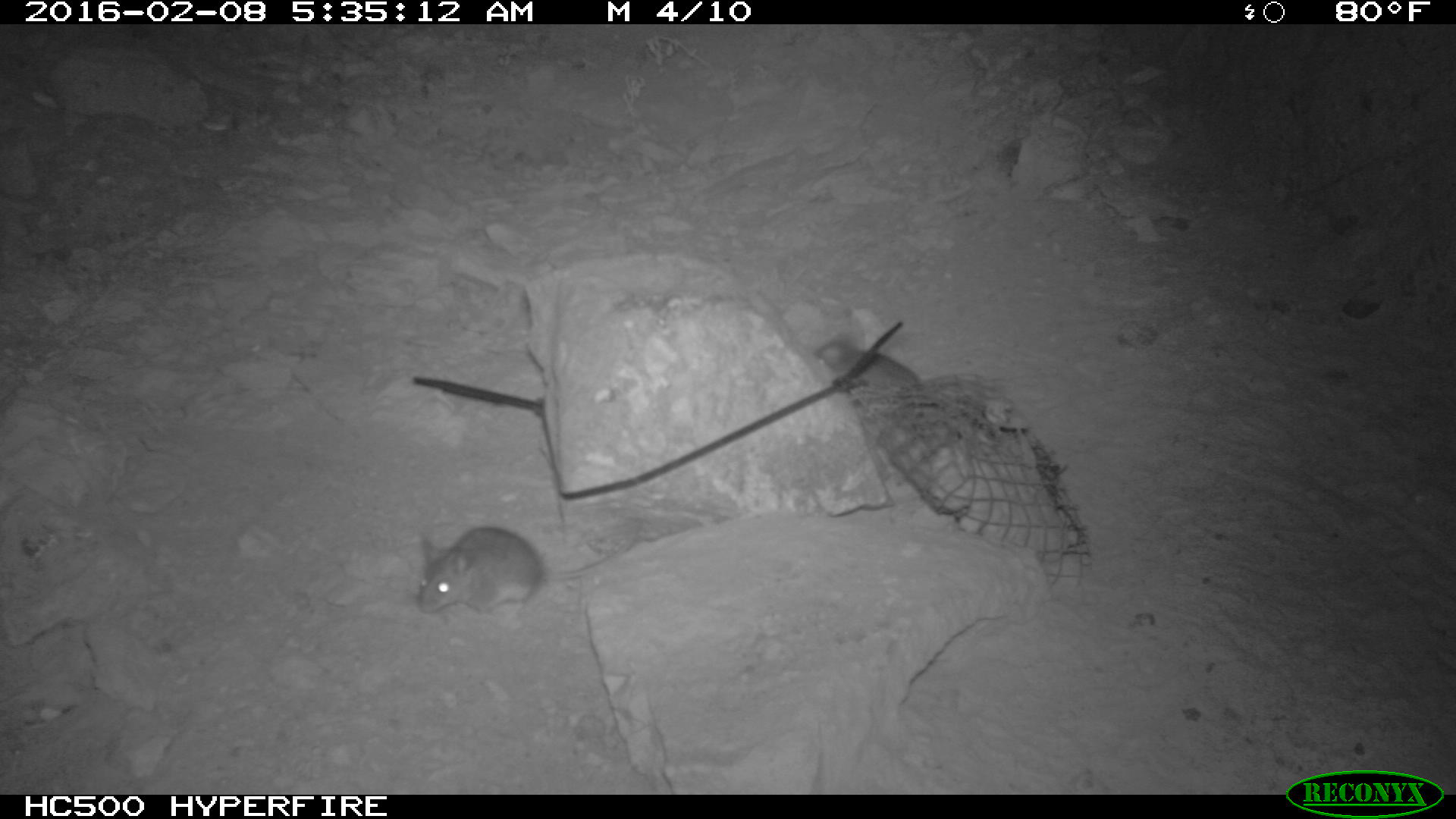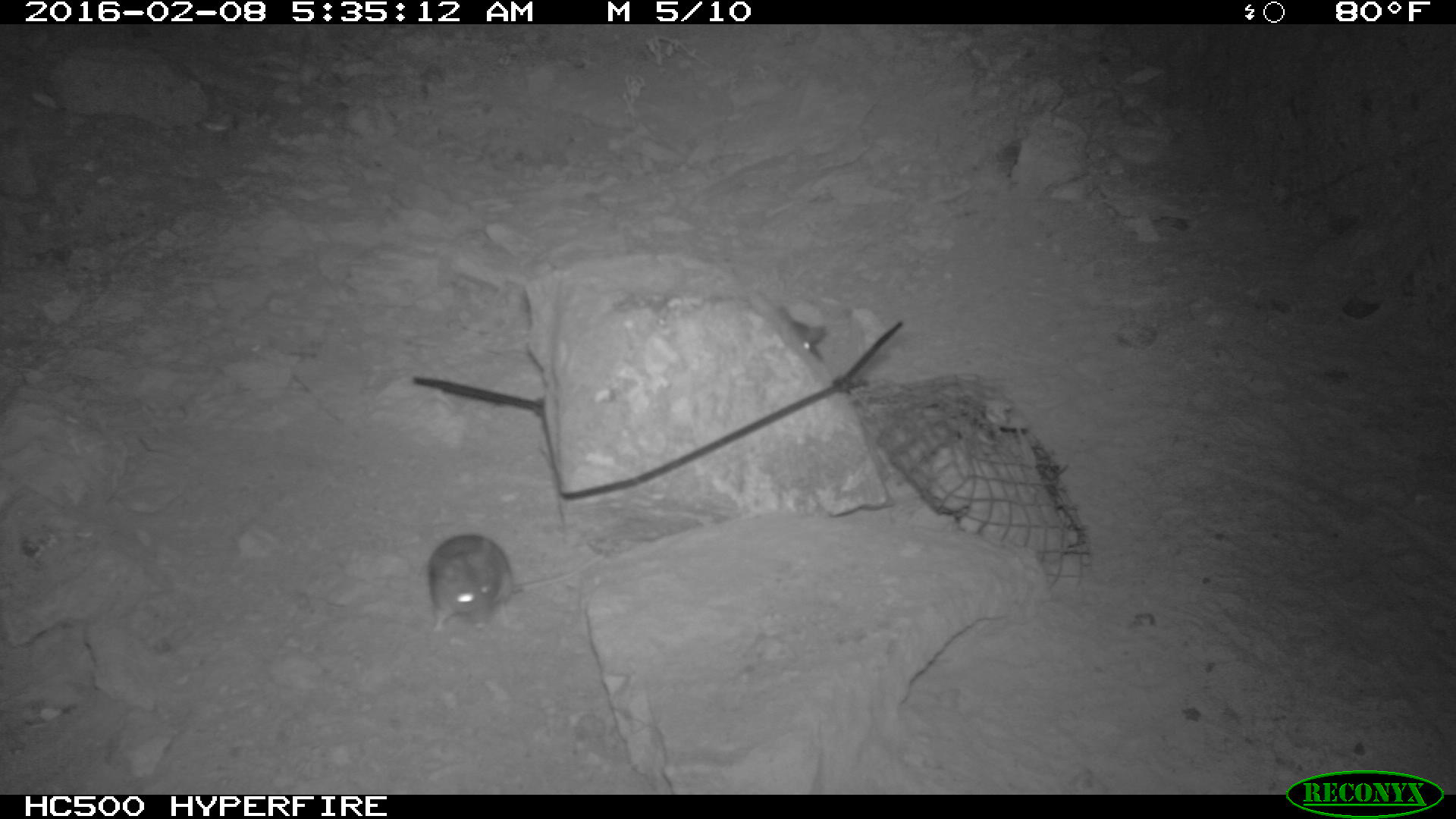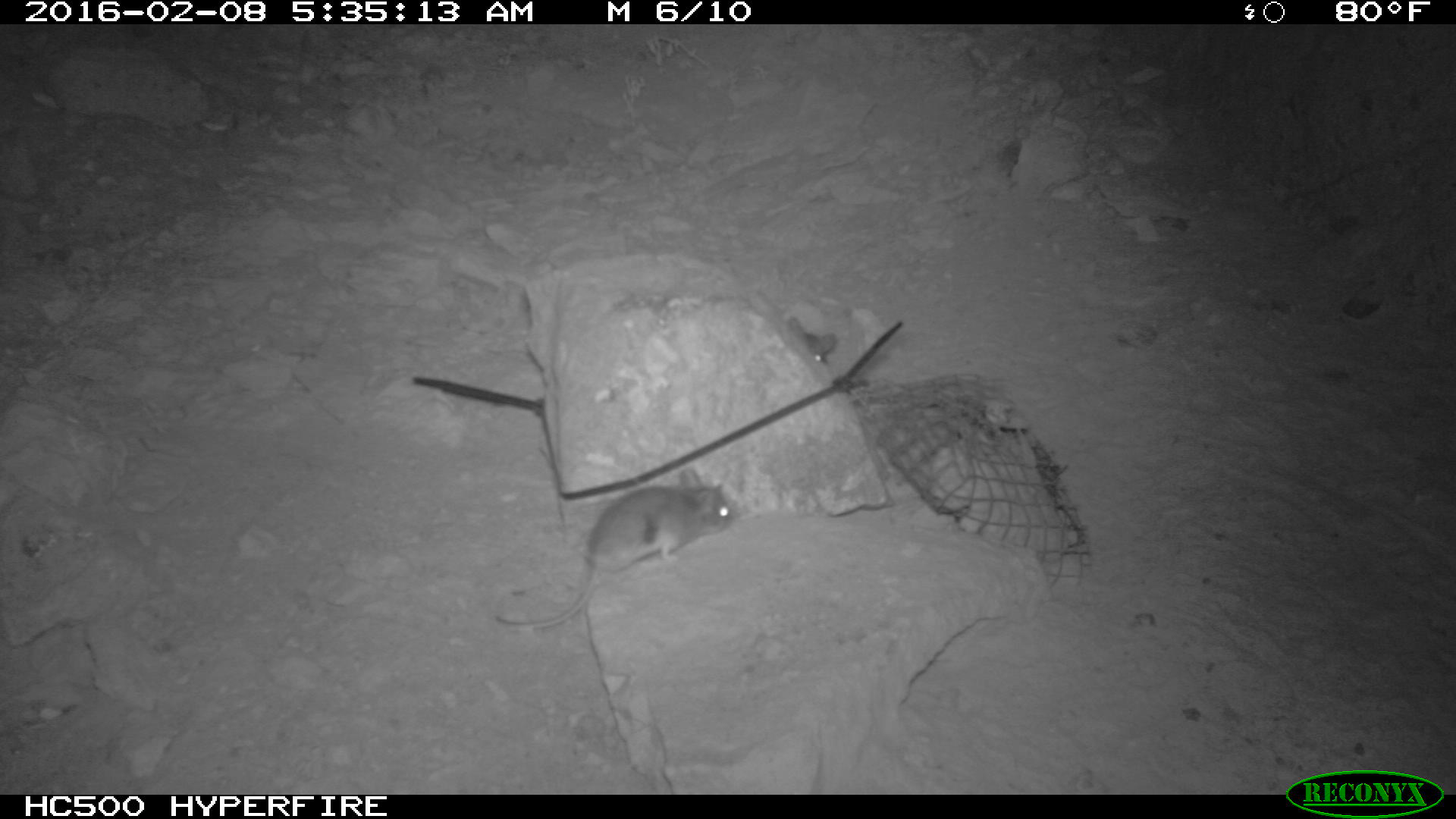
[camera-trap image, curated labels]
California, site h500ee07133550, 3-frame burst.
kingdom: Animalia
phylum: Chordata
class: Mammalia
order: Rodentia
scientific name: Rodentia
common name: rodent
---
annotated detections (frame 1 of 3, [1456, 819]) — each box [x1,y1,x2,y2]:
rodent: [412,524,639,619]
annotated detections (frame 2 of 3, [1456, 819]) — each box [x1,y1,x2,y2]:
rodent: [426,534,604,632]; [777,306,826,359]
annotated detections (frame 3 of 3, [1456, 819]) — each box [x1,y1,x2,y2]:
rodent: [494,467,733,629]; [785,314,836,365]